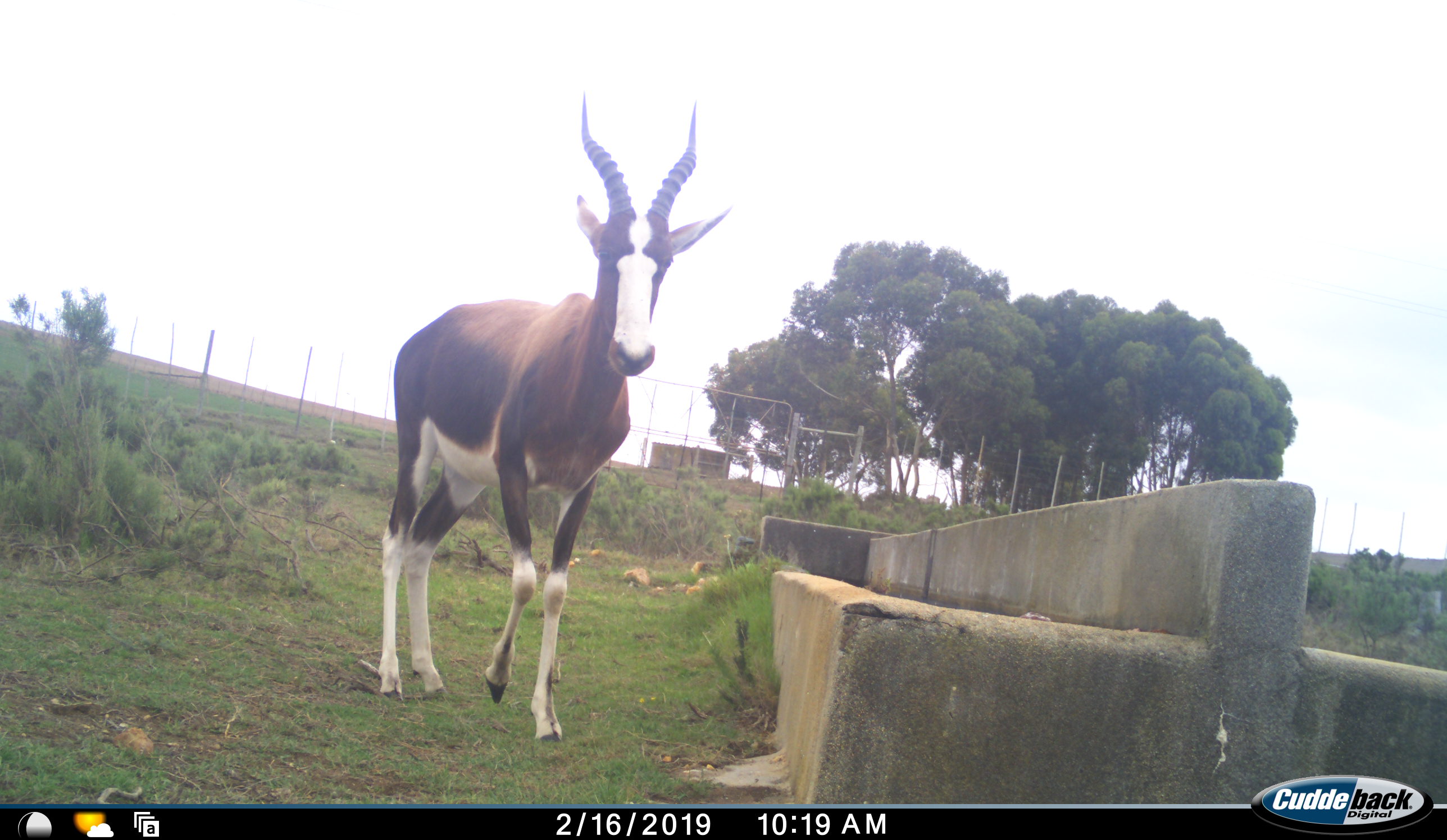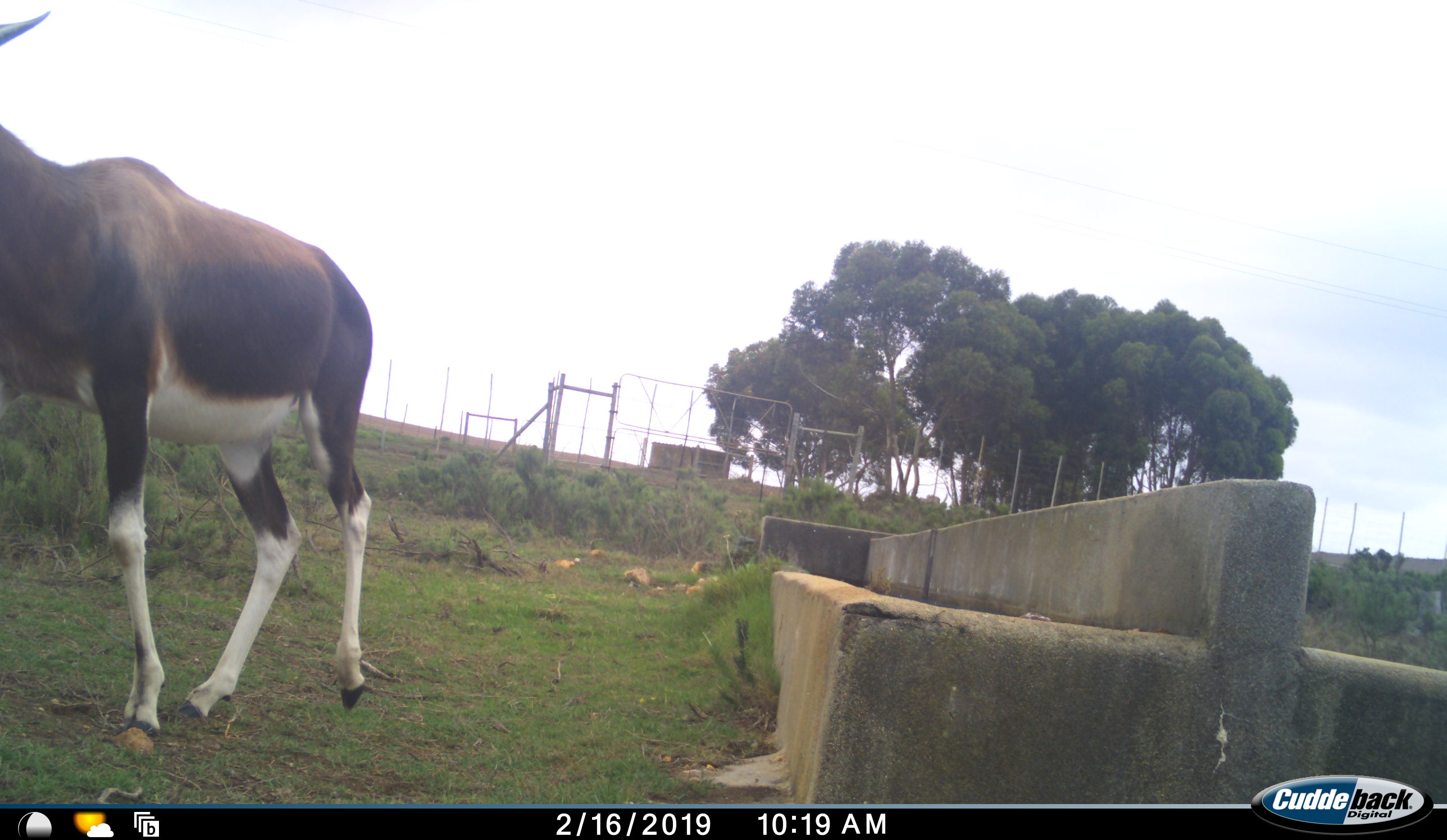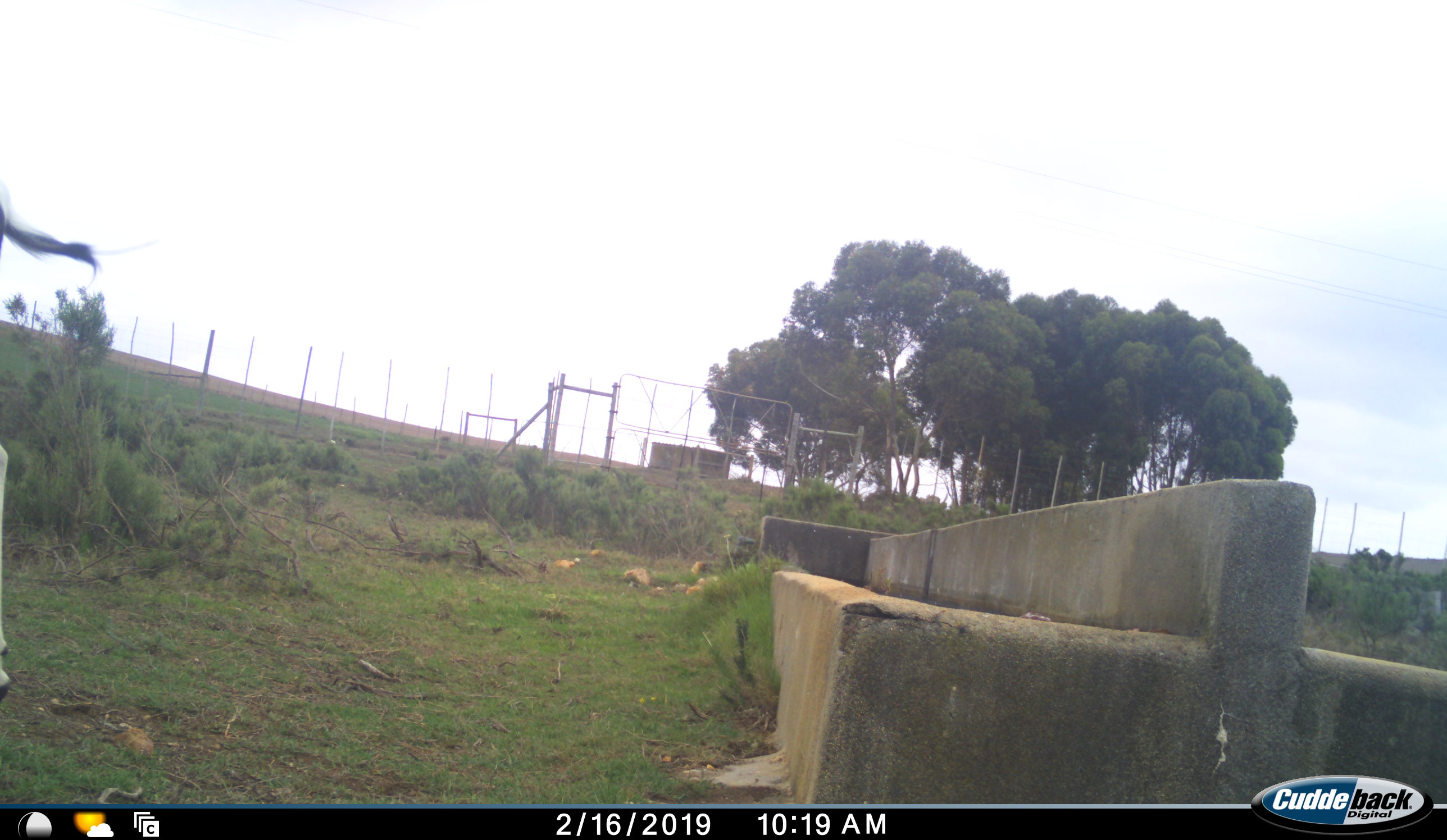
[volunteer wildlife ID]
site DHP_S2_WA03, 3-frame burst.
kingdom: Animalia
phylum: Chordata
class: Mammalia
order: Artiodactyla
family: Bovidae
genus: Damaliscus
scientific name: Damaliscus pygargus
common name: bontebok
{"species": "bontebok (Damaliscus pygargus)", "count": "1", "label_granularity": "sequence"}